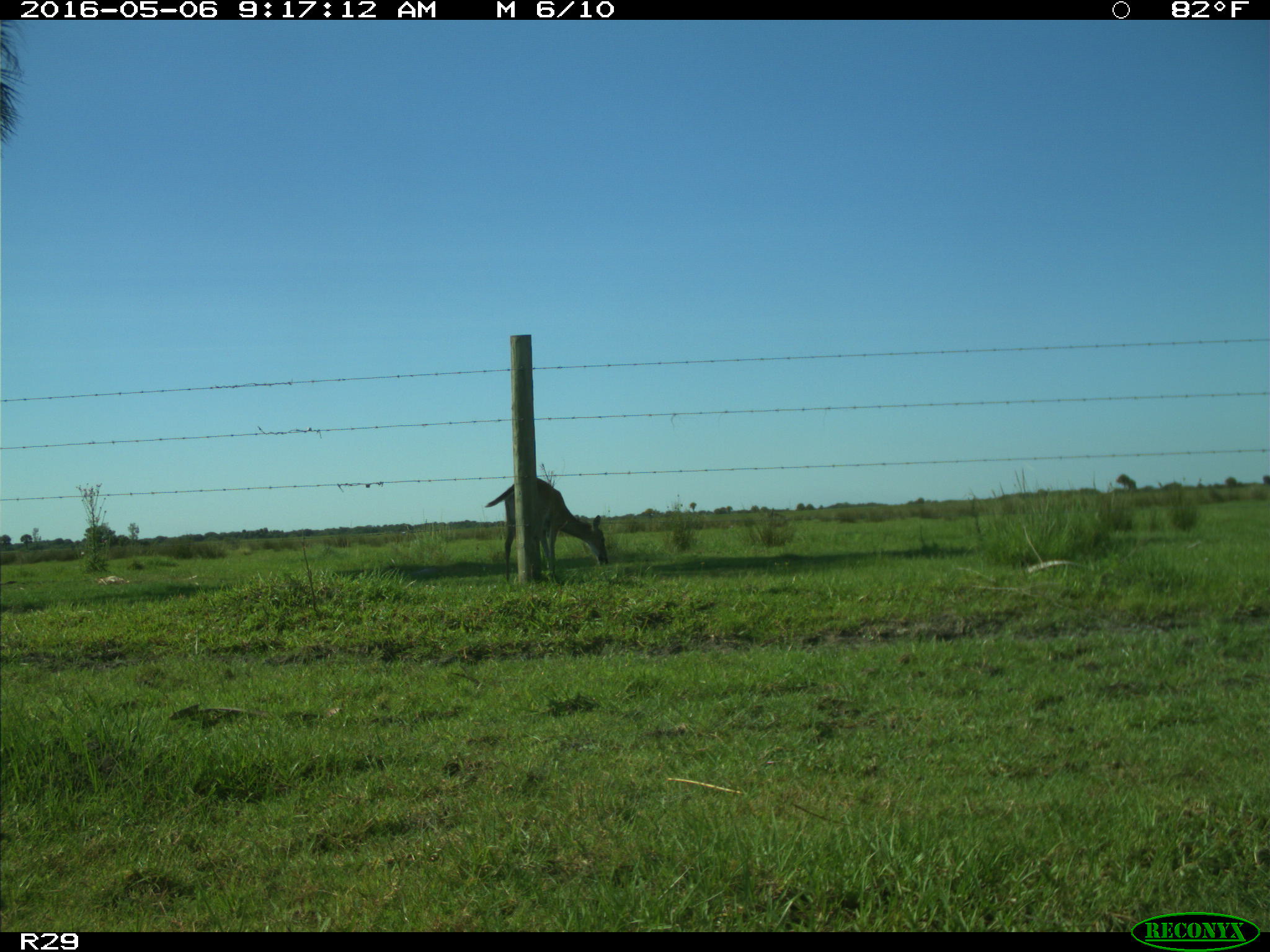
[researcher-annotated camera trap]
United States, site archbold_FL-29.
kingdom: Animalia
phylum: Chordata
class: Mammalia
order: Artiodactyla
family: Cervidae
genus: Odocoileus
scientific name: Odocoileus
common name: deer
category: unidentified deer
Unidentified deer (deer) (Odocoileus).